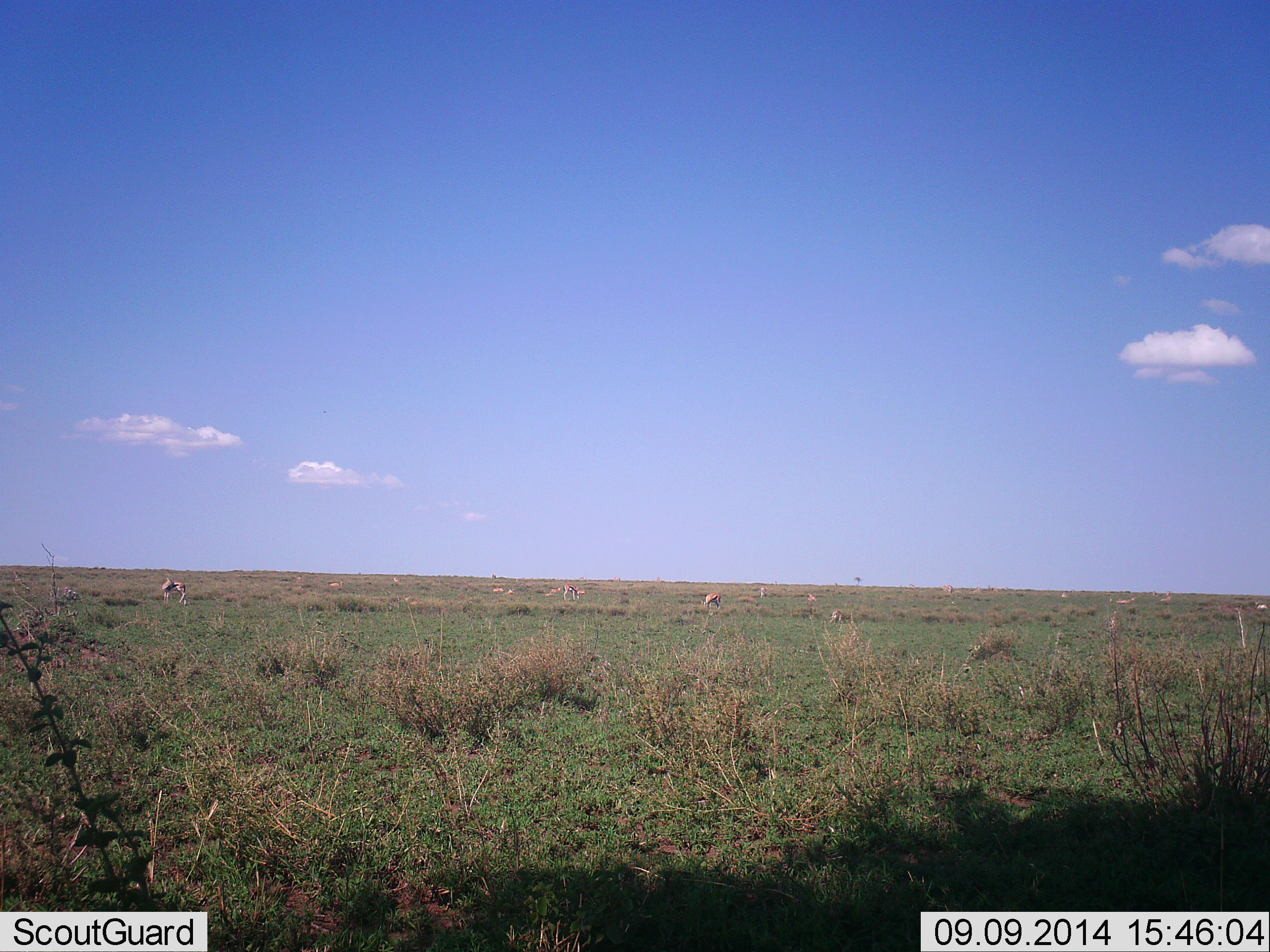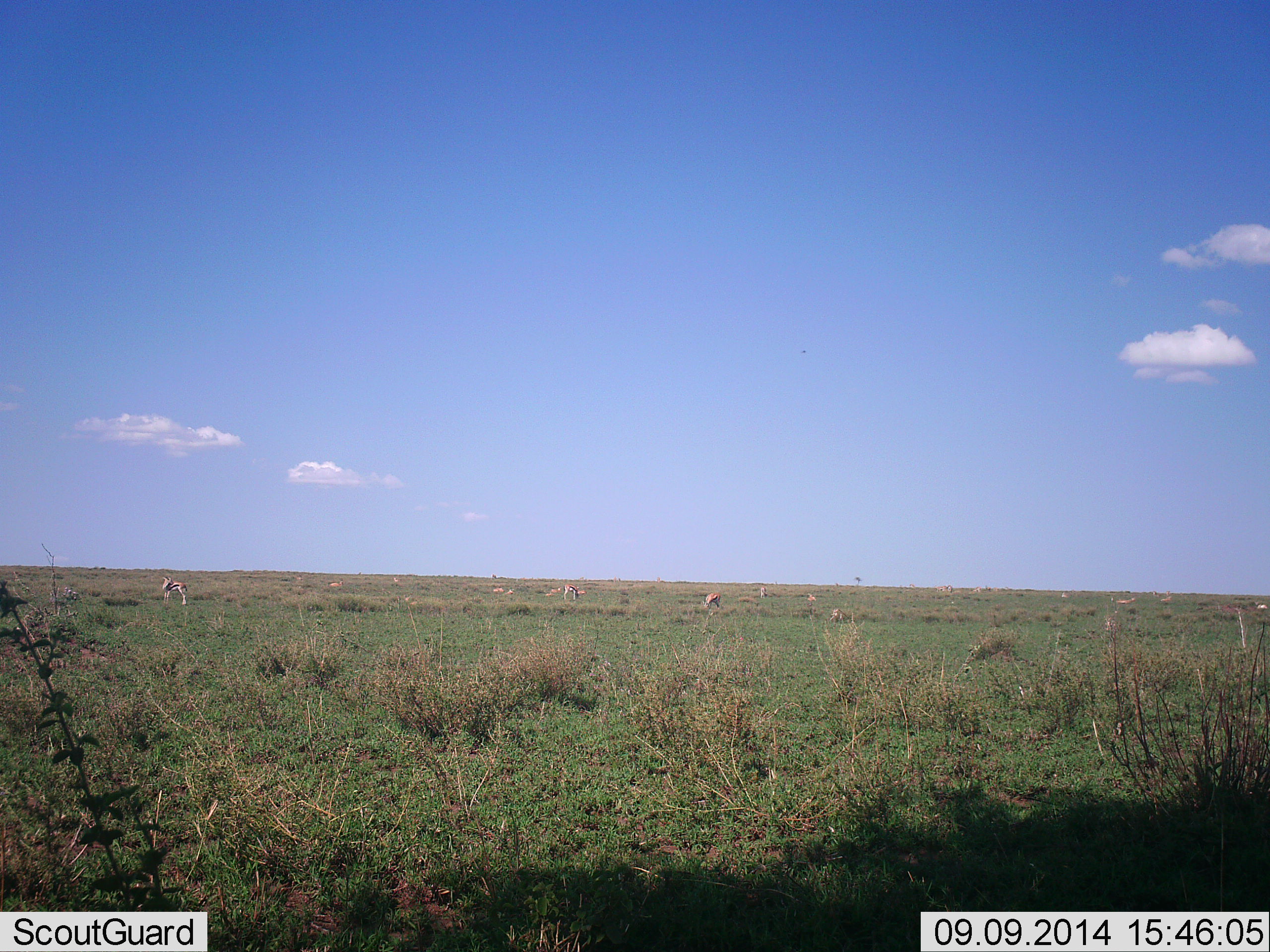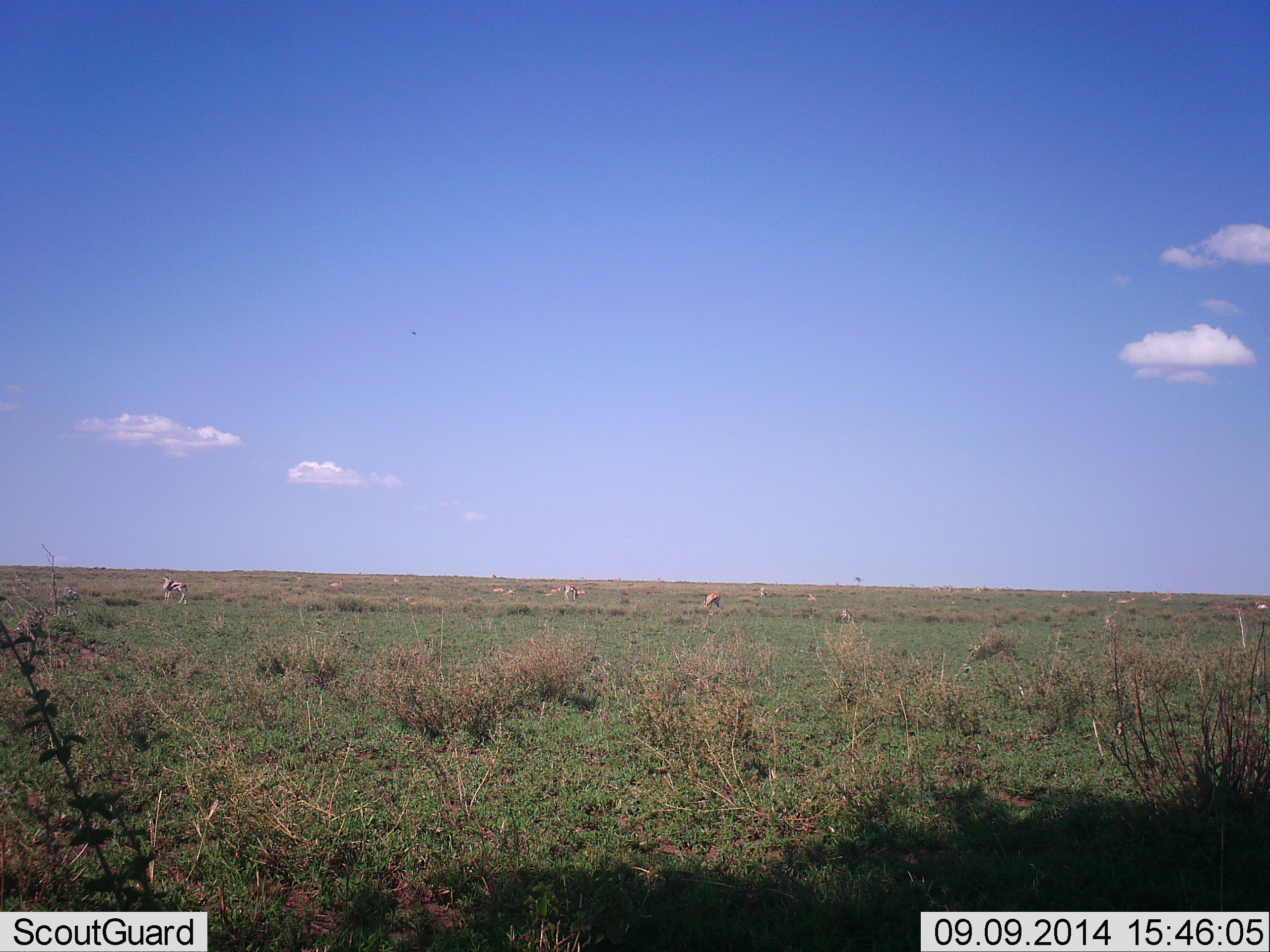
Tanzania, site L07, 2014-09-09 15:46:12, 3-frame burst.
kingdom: Animalia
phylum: Chordata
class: Mammalia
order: Artiodactyla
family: Bovidae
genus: Eudorcas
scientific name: Eudorcas thomsonii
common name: thomson's gazelle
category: gazellethomsons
Gazellethomsons (thomson's gazelle) (Eudorcas thomsonii), count 11-50. Behavior (volunteer vote fractions): standing 44%, resting 11%, moving 11%, interacting 0%. Young present (vote fraction): 0%. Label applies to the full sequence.